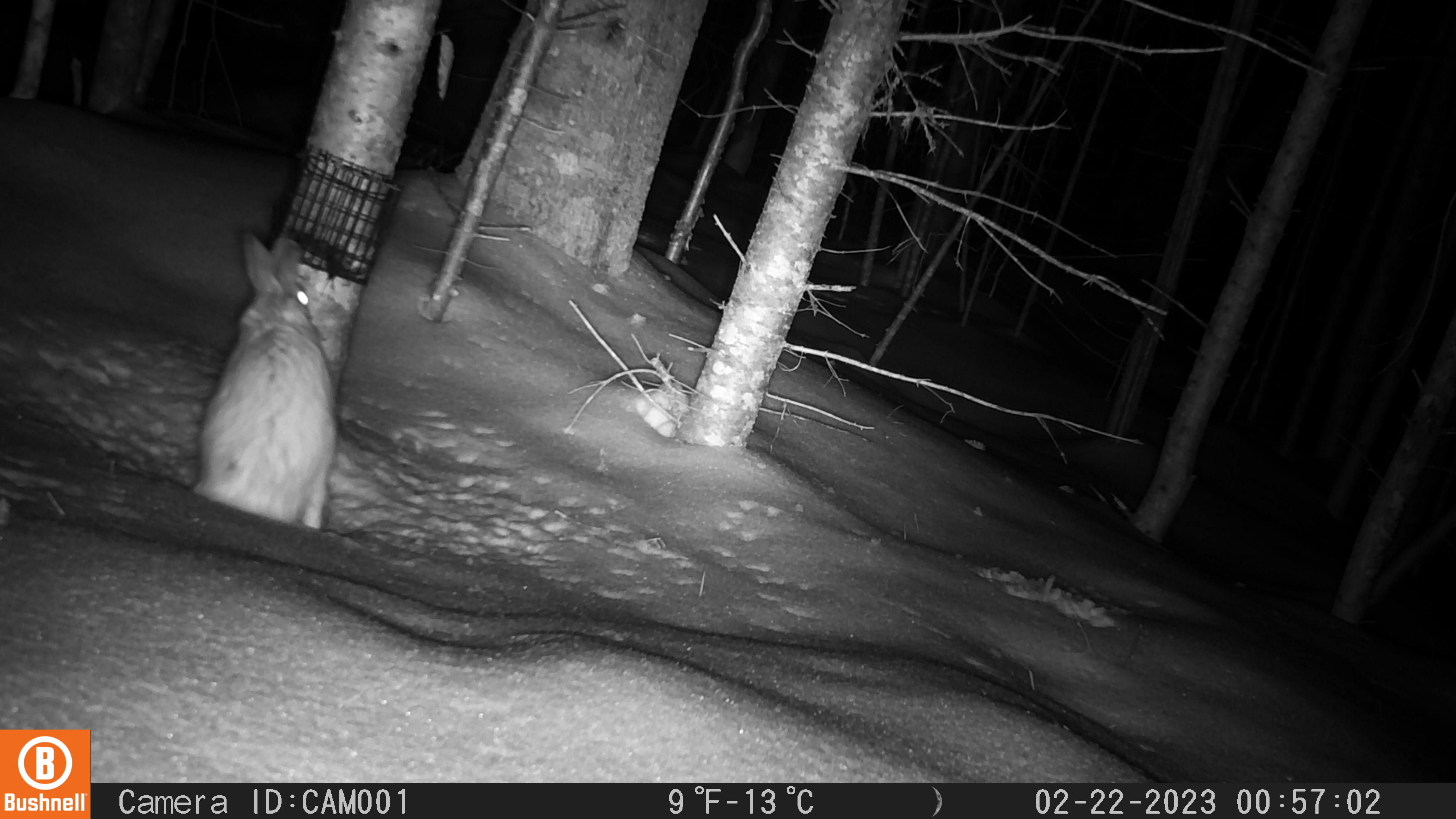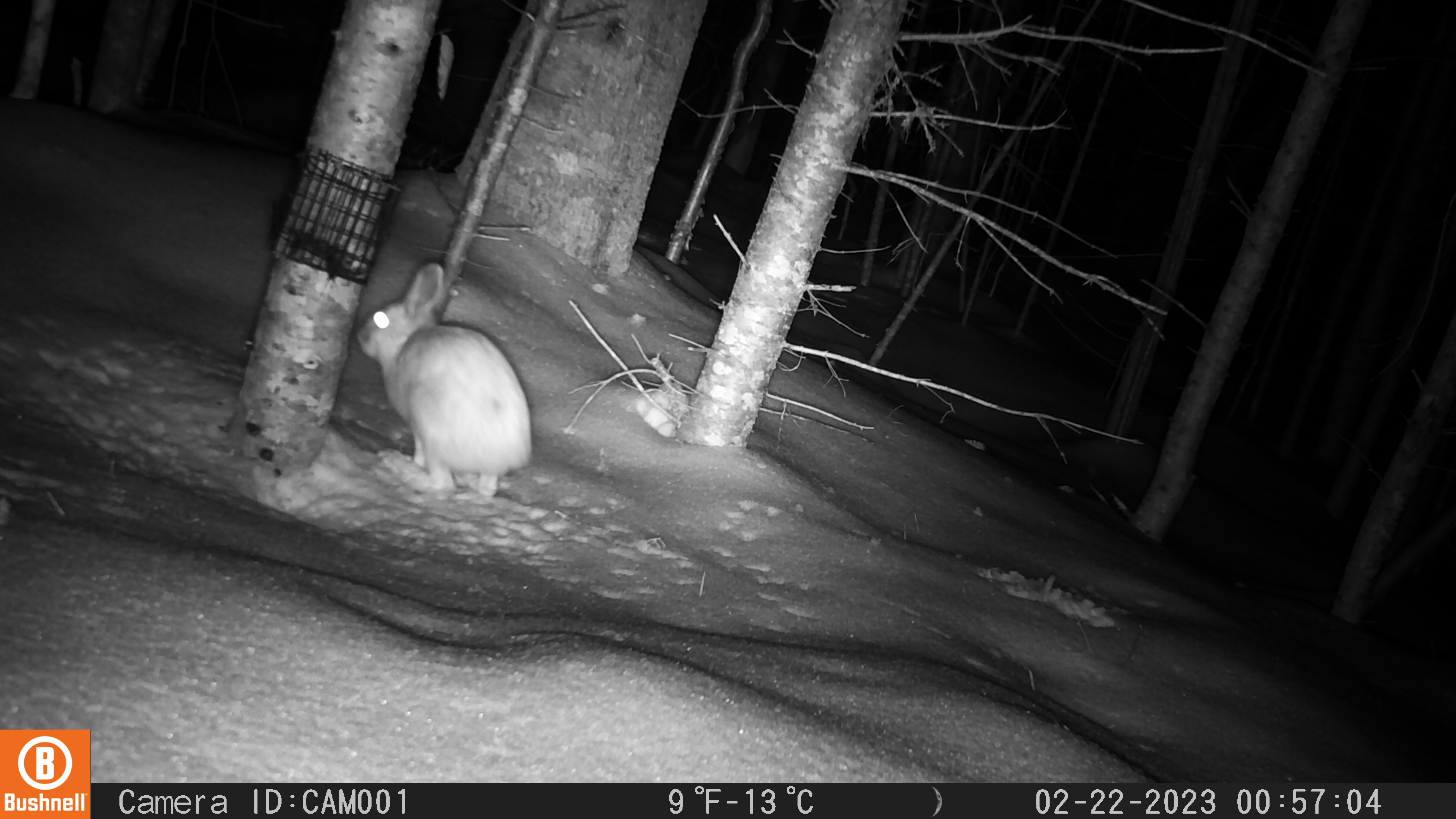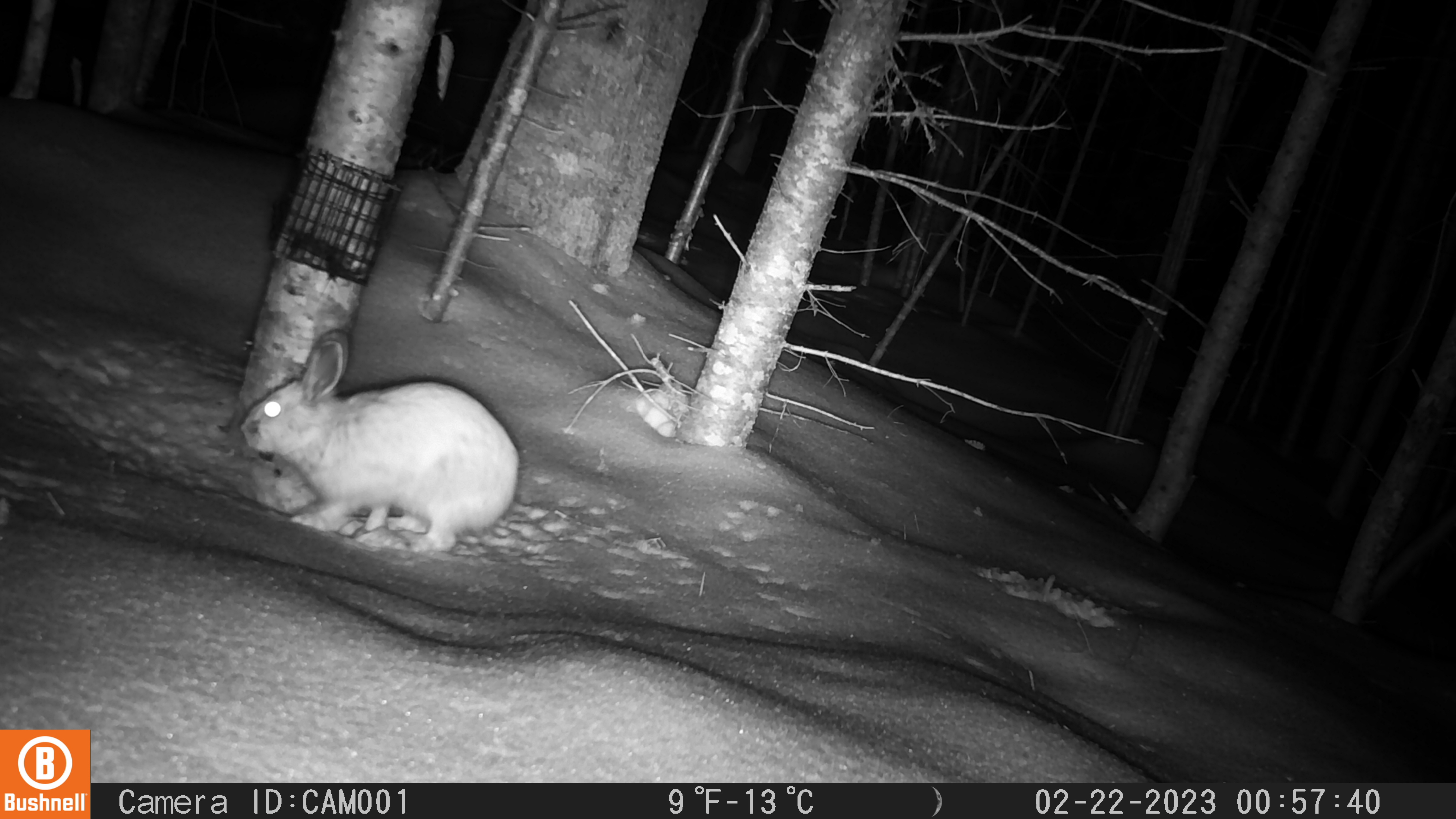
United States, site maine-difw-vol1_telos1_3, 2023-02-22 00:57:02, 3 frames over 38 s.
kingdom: Animalia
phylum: Chordata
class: Mammalia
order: Lagomorpha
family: Leporidae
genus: Lepus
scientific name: Lepus americanus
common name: snowshoe hare